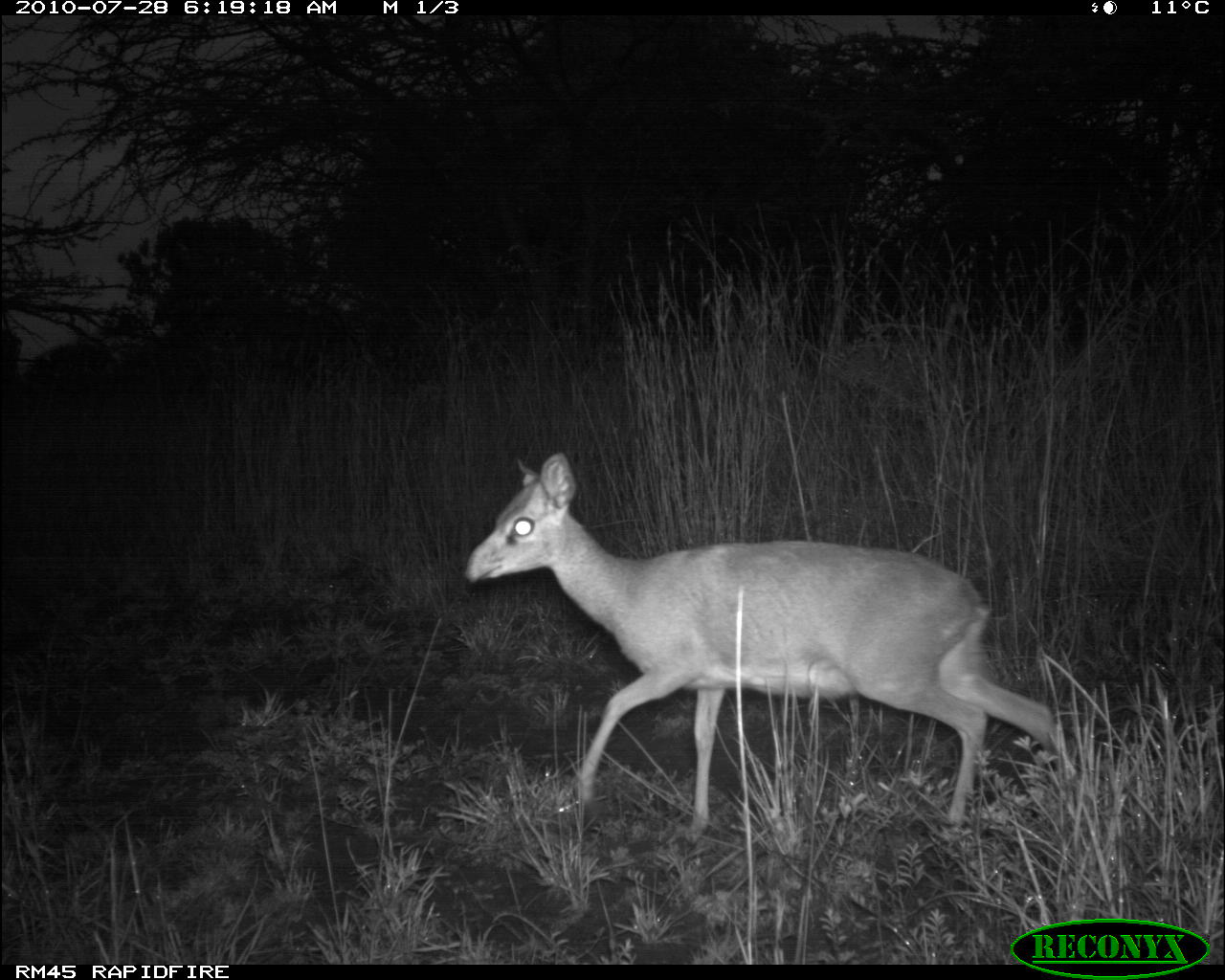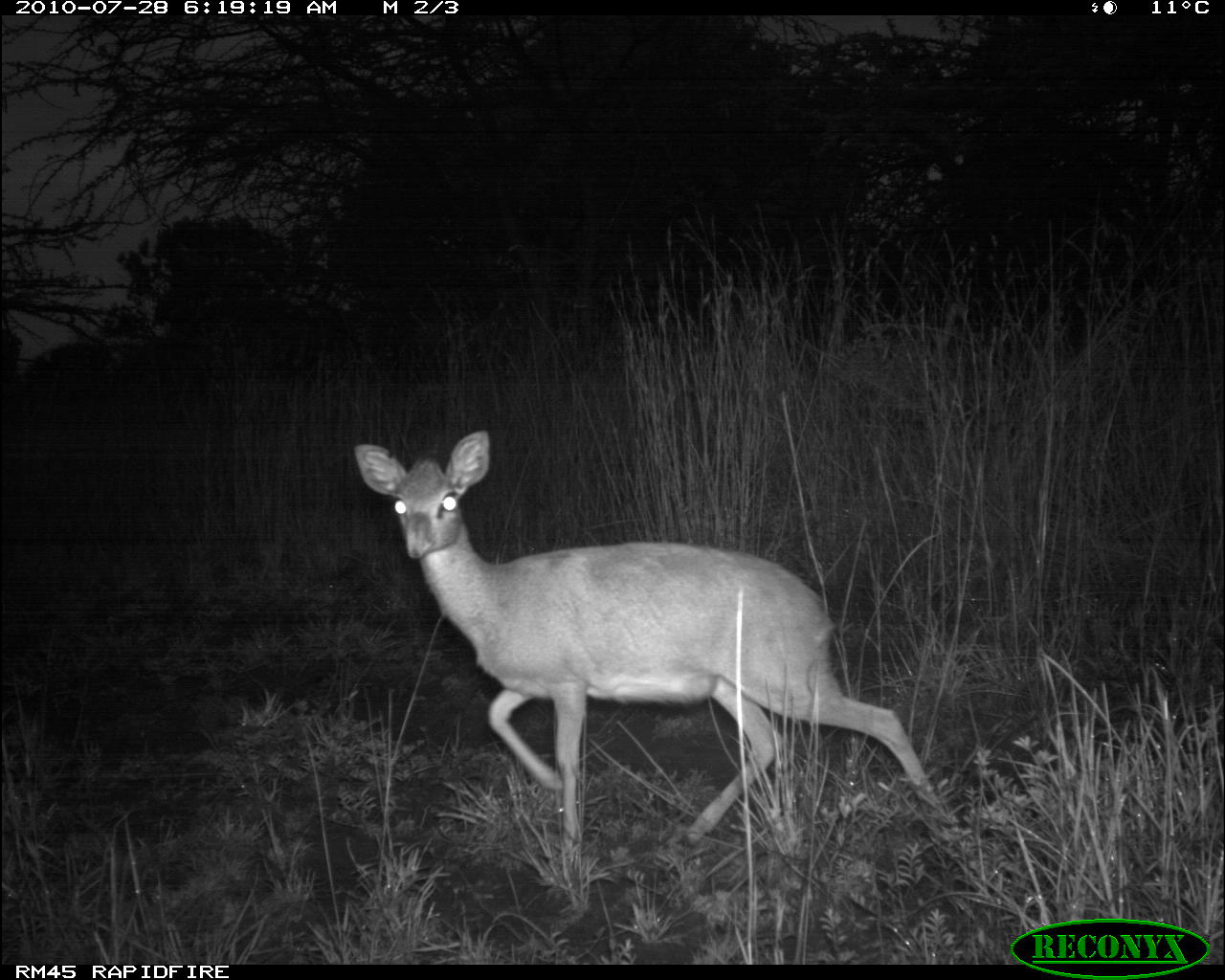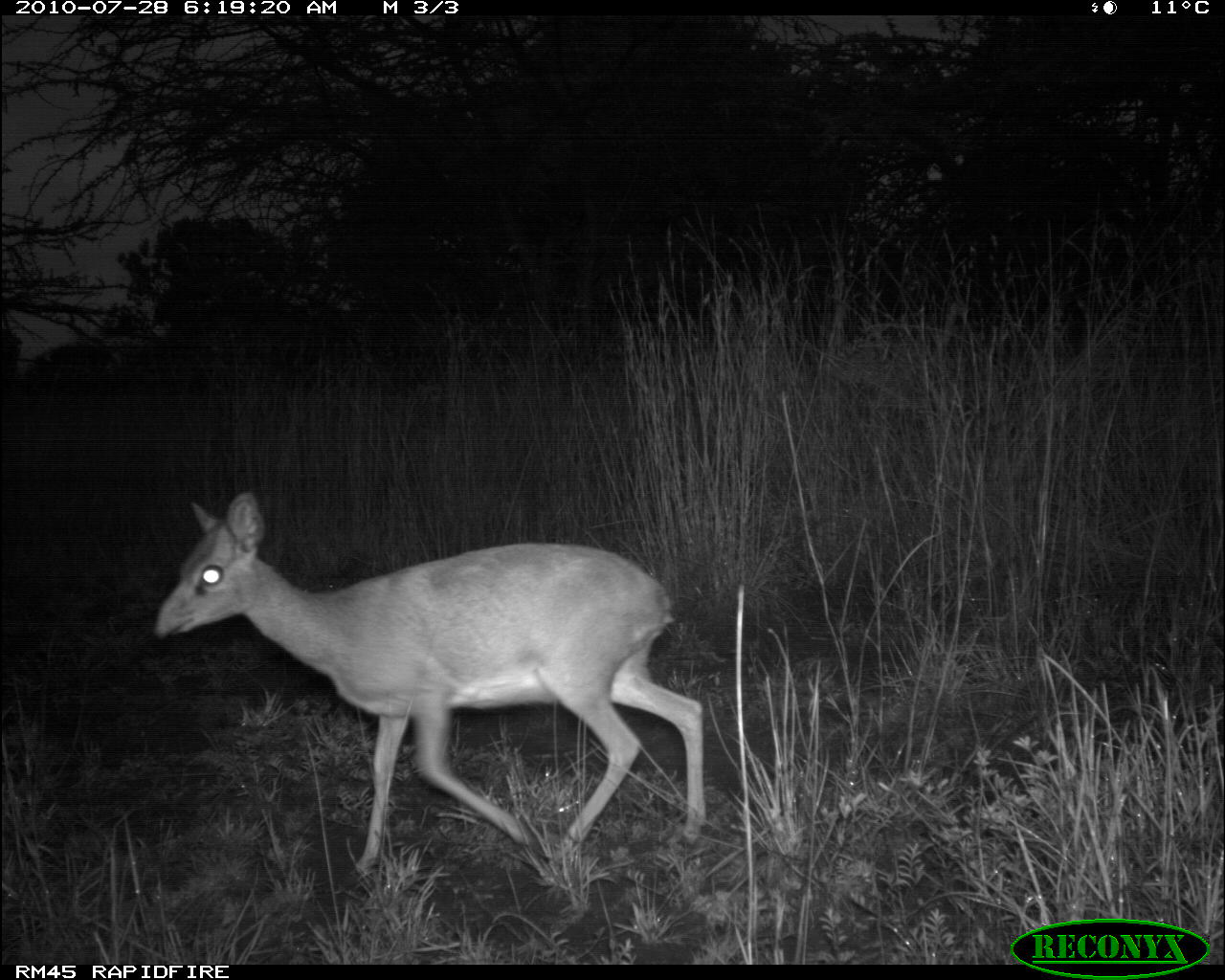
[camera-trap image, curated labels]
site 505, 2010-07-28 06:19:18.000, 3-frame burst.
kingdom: Animalia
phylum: Chordata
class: Mammalia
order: Artiodactyla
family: Bovidae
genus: Madoqua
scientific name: Madoqua guentheri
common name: günther's dik-dik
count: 1